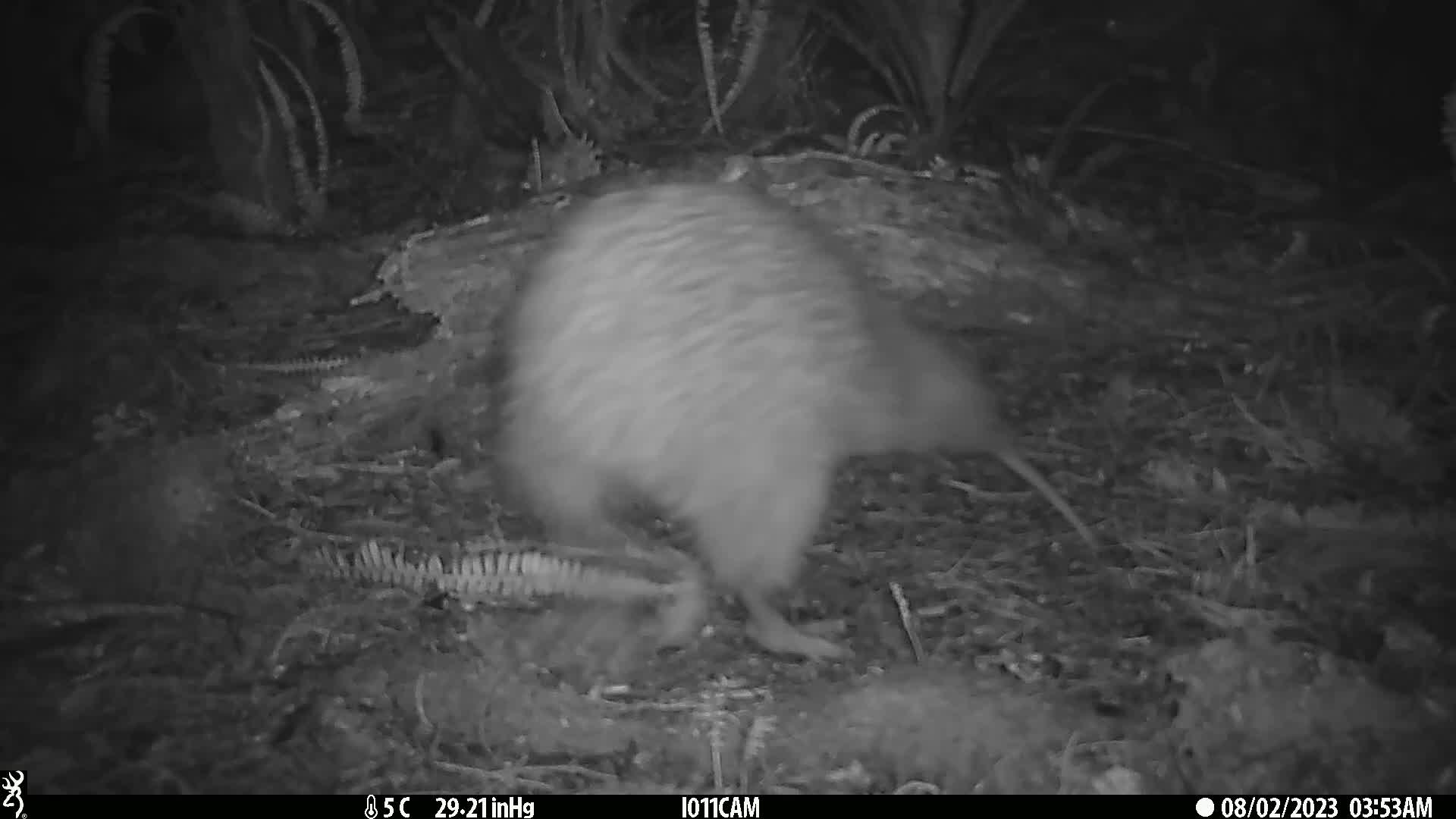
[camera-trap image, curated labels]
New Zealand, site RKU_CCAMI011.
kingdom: Animalia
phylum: Chordata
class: Aves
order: Apterygiformes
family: Apterygidae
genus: Apteryx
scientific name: Apteryx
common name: kiwi